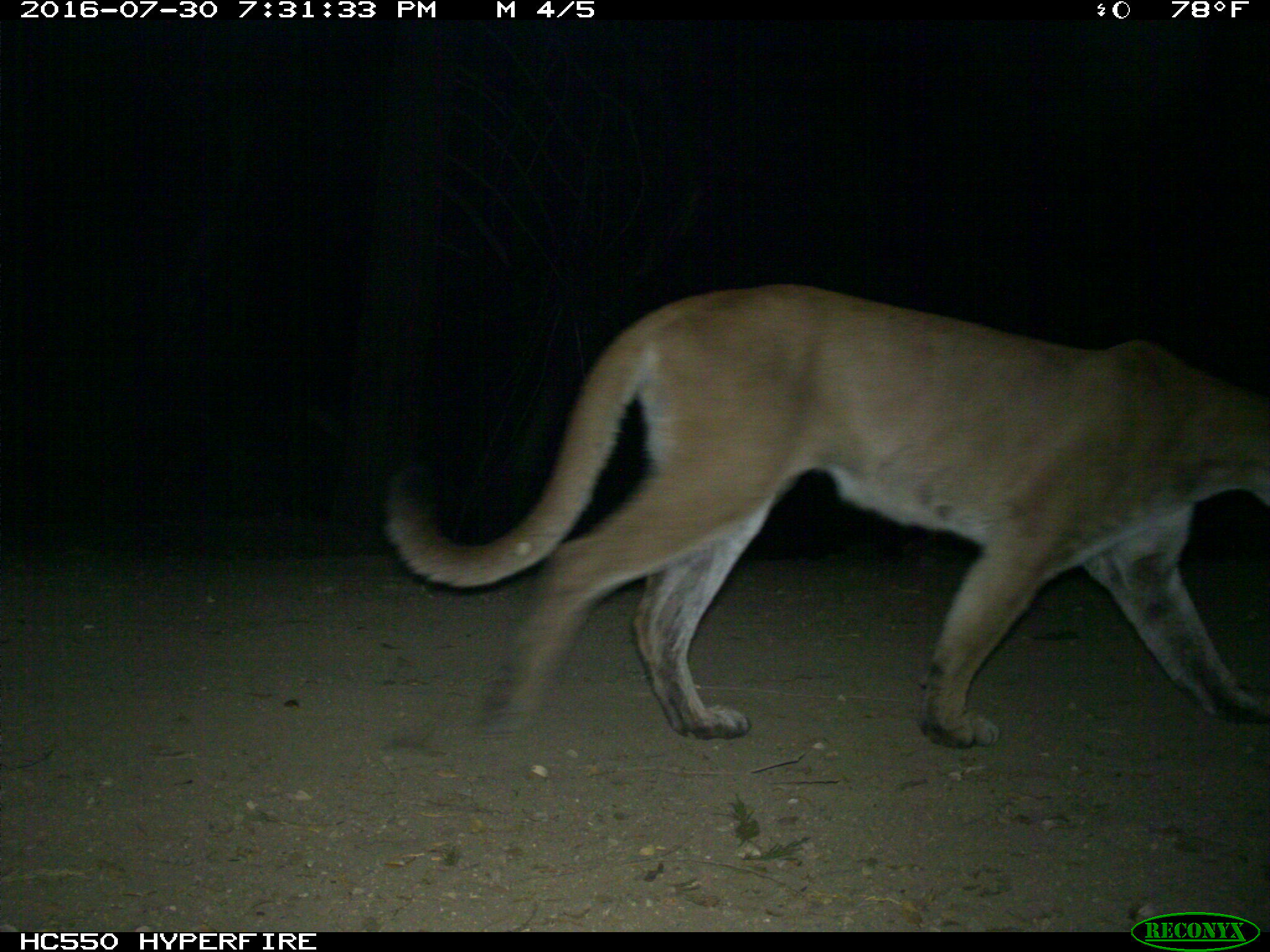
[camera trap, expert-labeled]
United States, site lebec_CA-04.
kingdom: Animalia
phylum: Chordata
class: Mammalia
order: Carnivora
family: Felidae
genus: Puma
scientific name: Puma concolor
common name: mountain lion